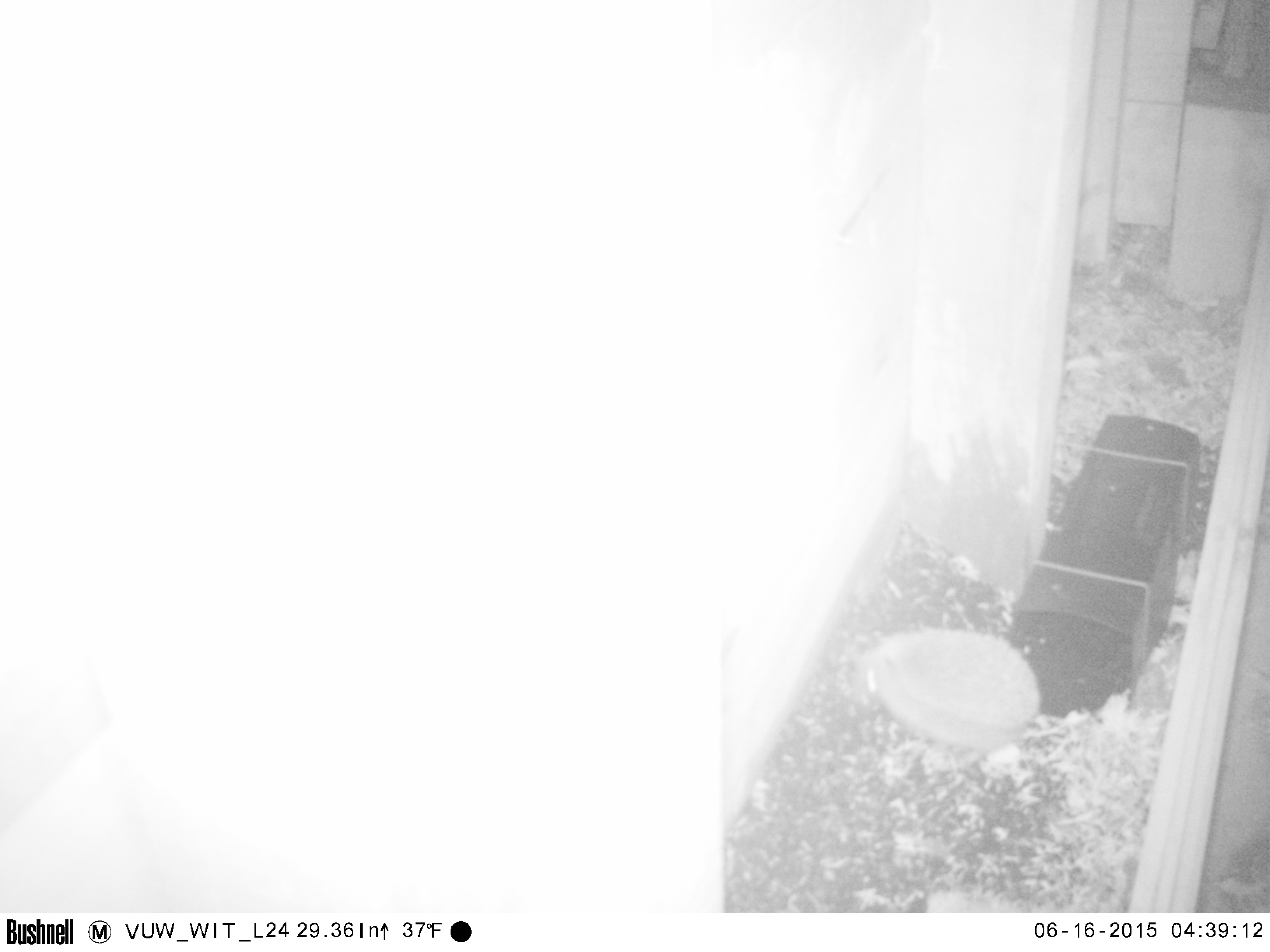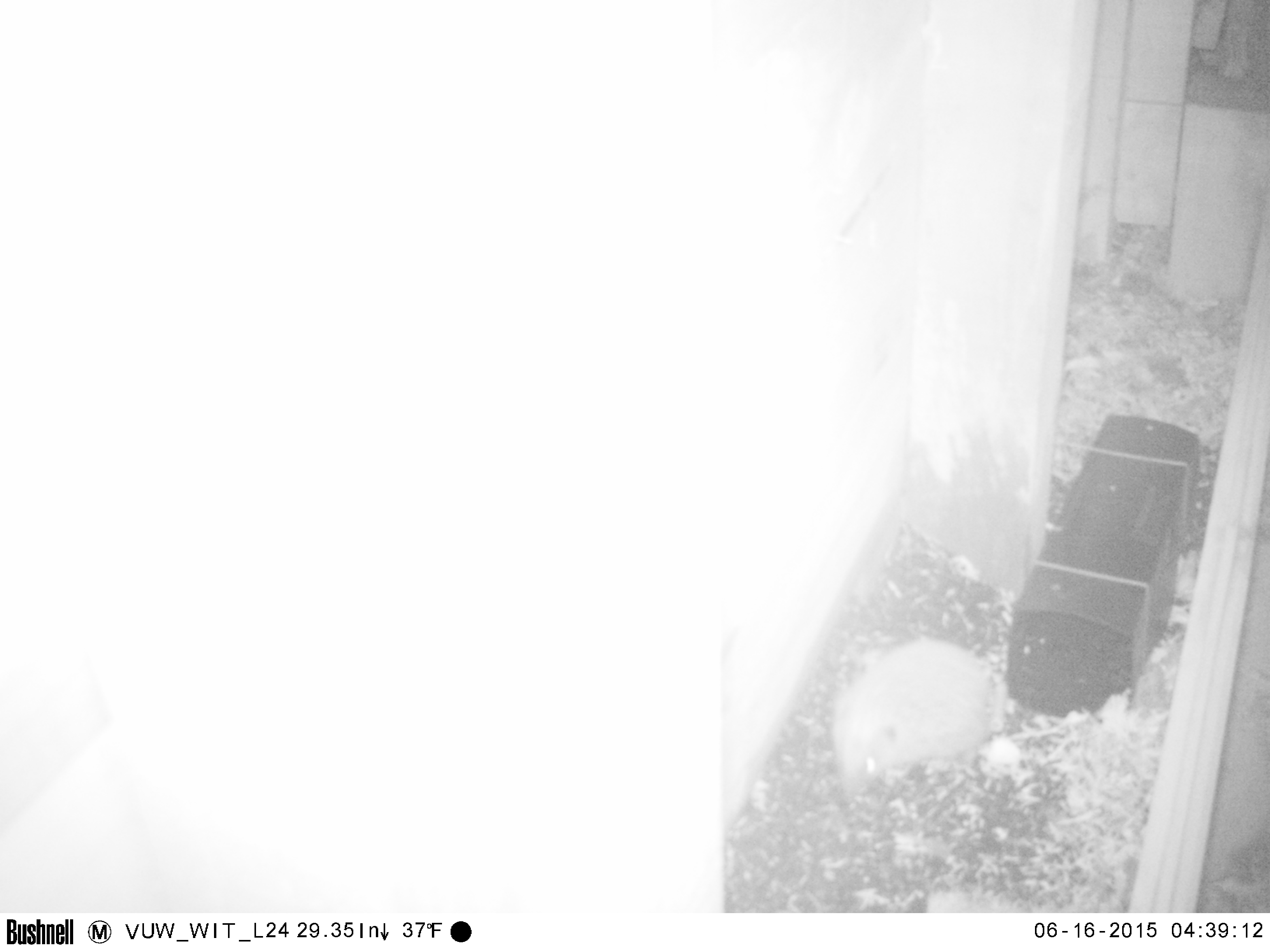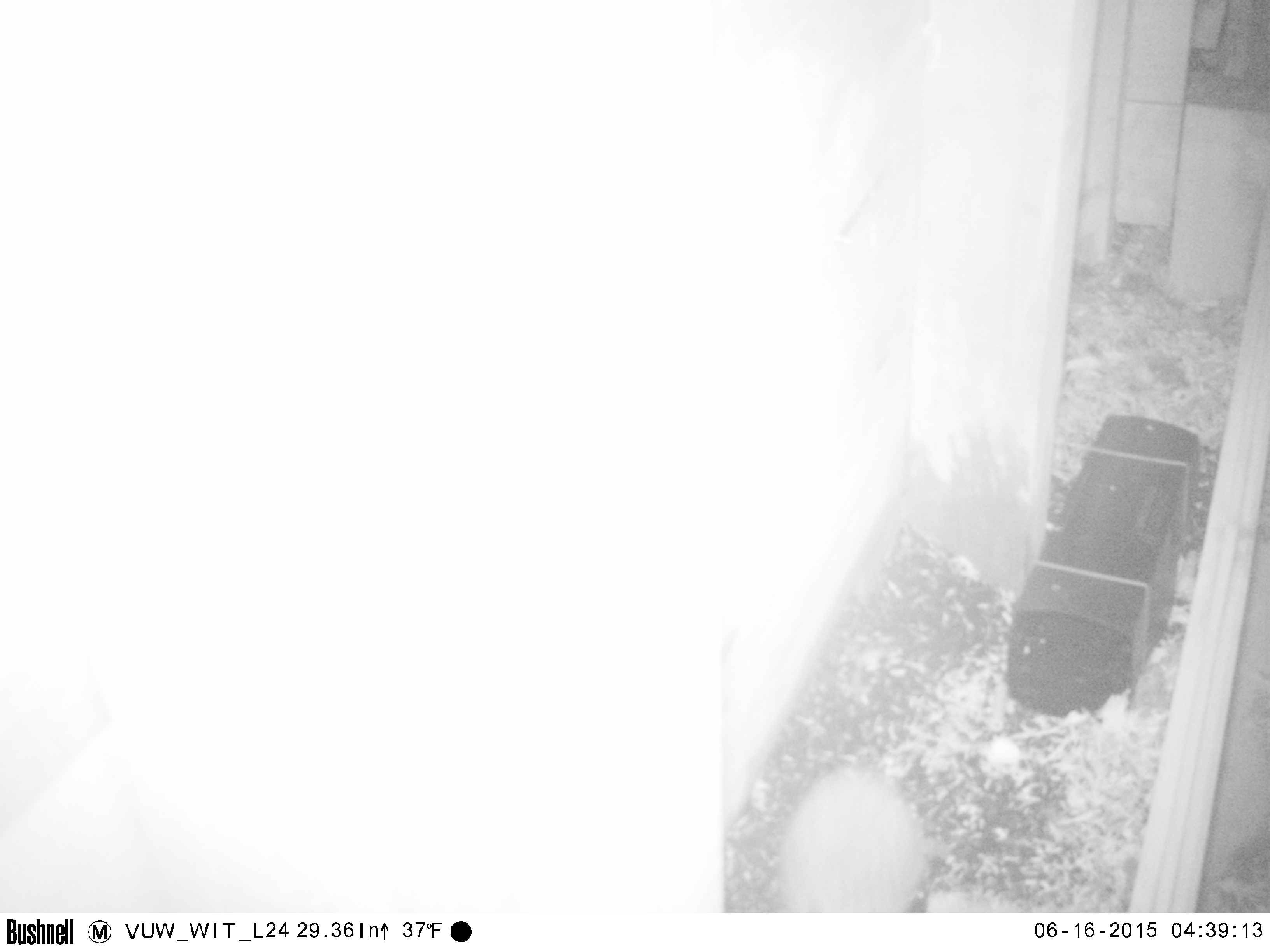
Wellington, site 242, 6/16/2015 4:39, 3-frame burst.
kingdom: Animalia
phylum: Chordata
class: Mammalia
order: Eulipotyphla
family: Erinaceidae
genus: Erinaceus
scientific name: Erinaceus europaeus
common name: hedgehog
Hedgehog (Erinaceus europaeus).